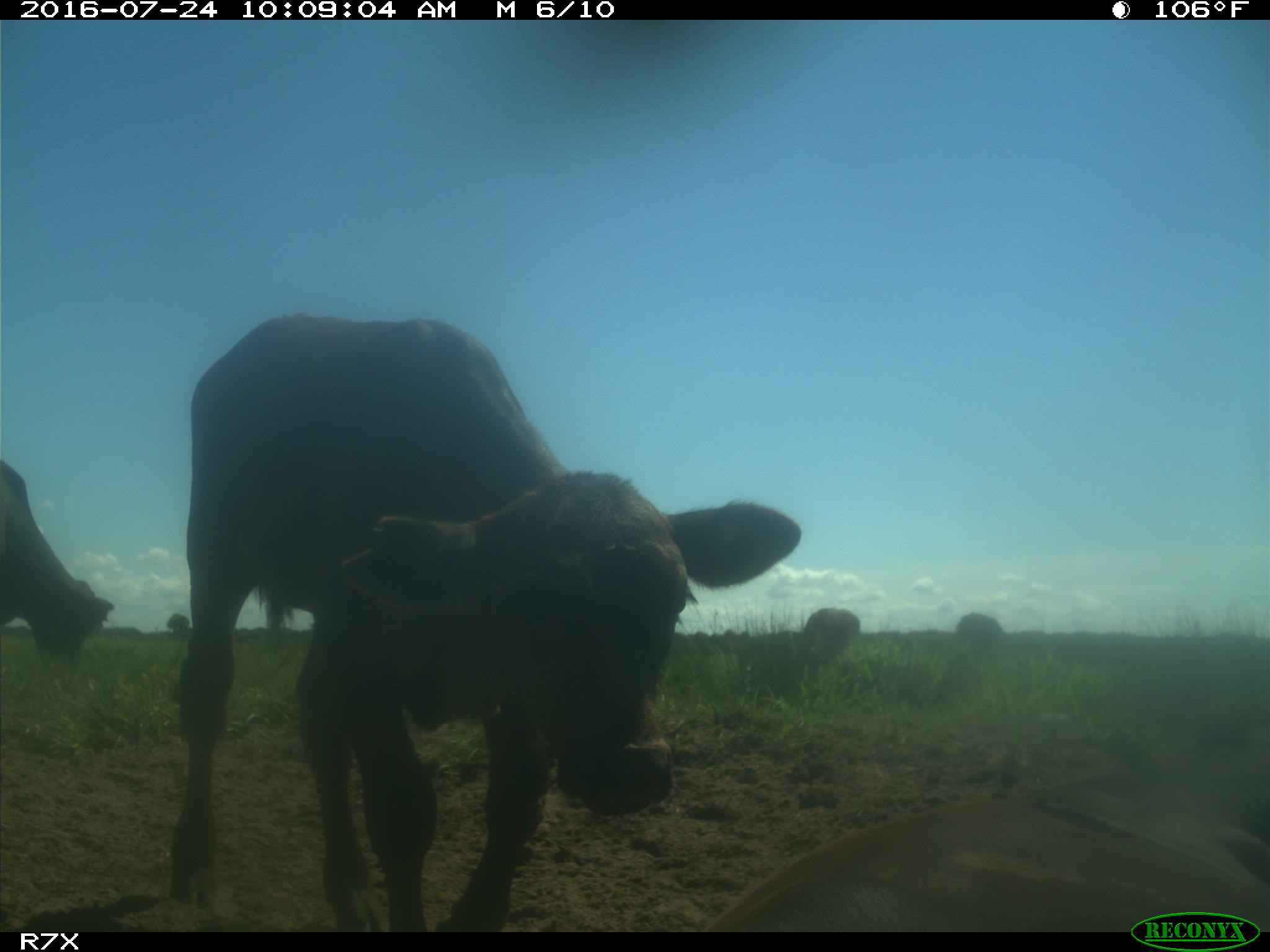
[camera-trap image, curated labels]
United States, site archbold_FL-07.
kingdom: Animalia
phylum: Chordata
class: Mammalia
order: Artiodactyla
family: Bovidae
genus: Bos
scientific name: Bos taurus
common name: domestic cow